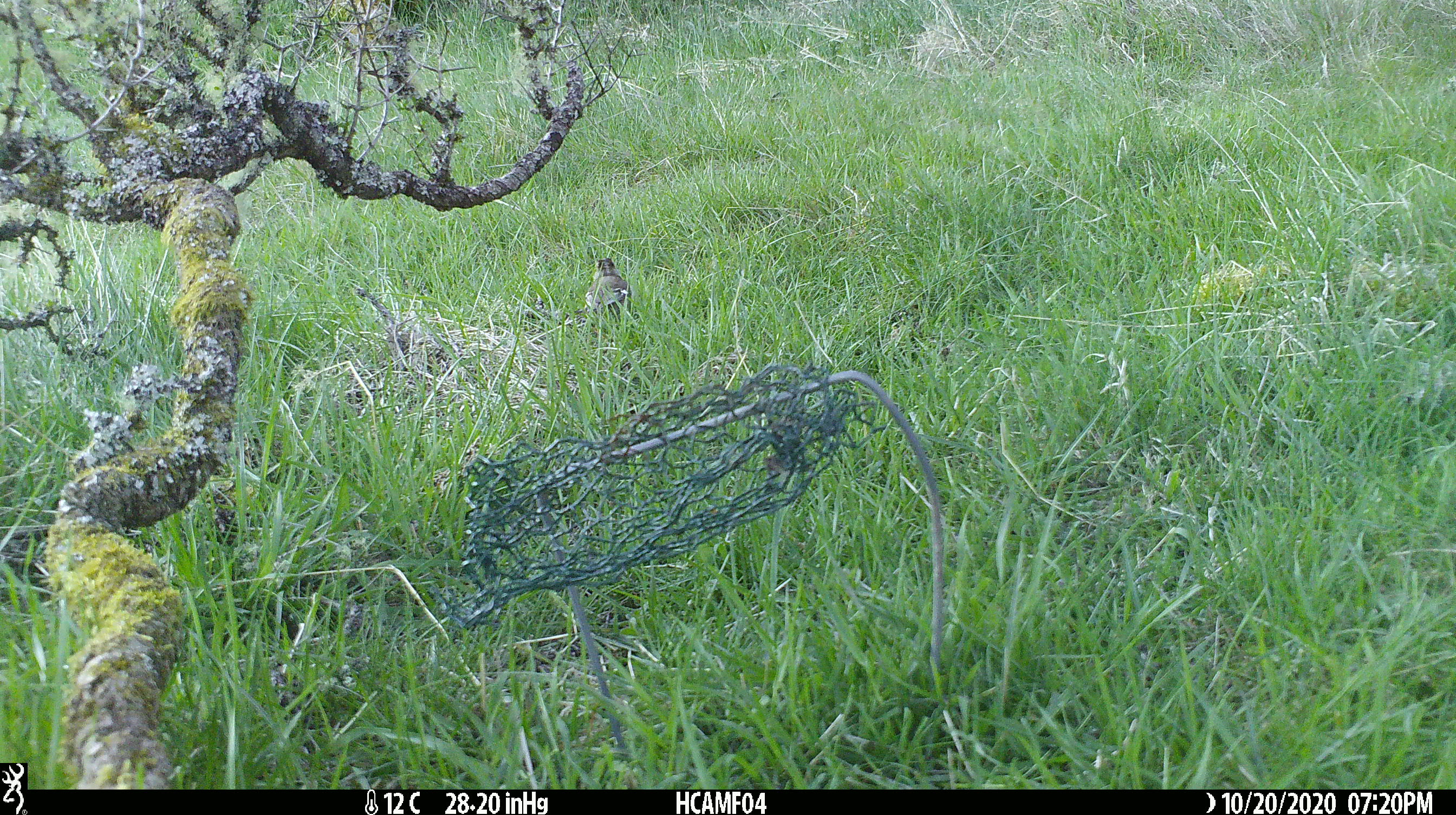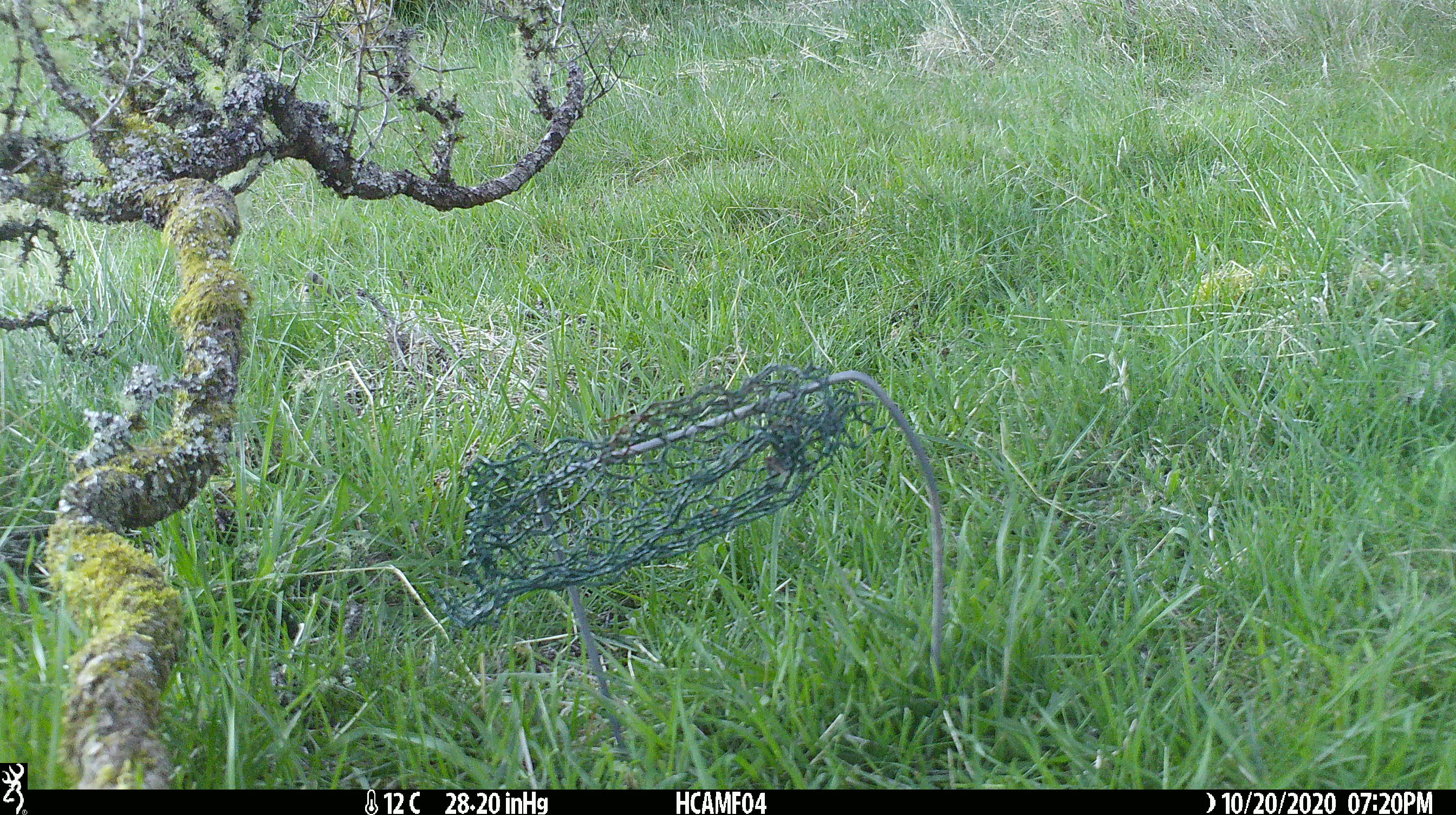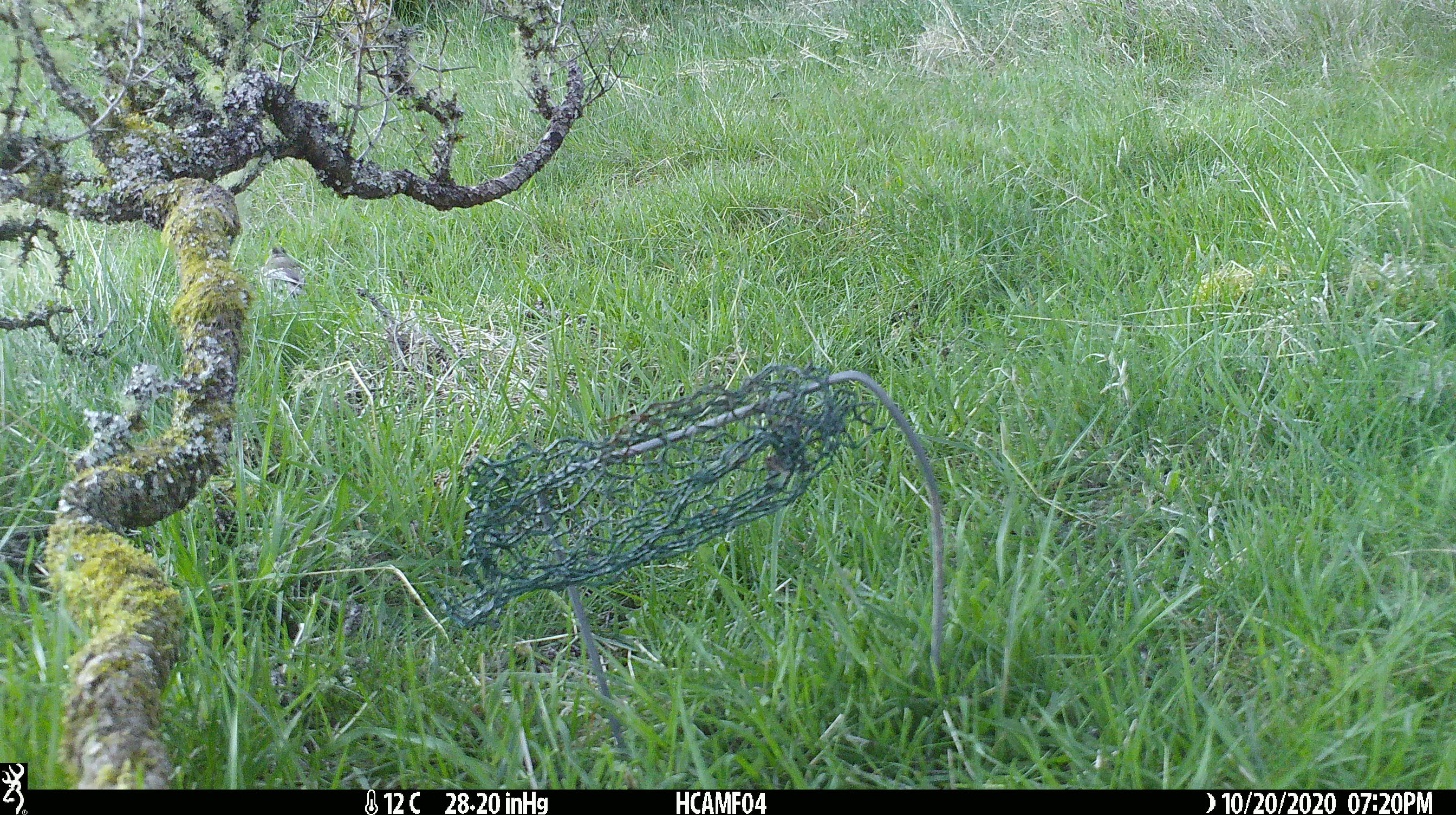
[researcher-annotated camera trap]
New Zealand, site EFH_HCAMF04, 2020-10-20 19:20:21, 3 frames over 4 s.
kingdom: Animalia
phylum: Chordata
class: Aves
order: Passeriformes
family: Fringillidae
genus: Fringilla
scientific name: Fringilla coelebs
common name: common chaffinch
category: chaffinch